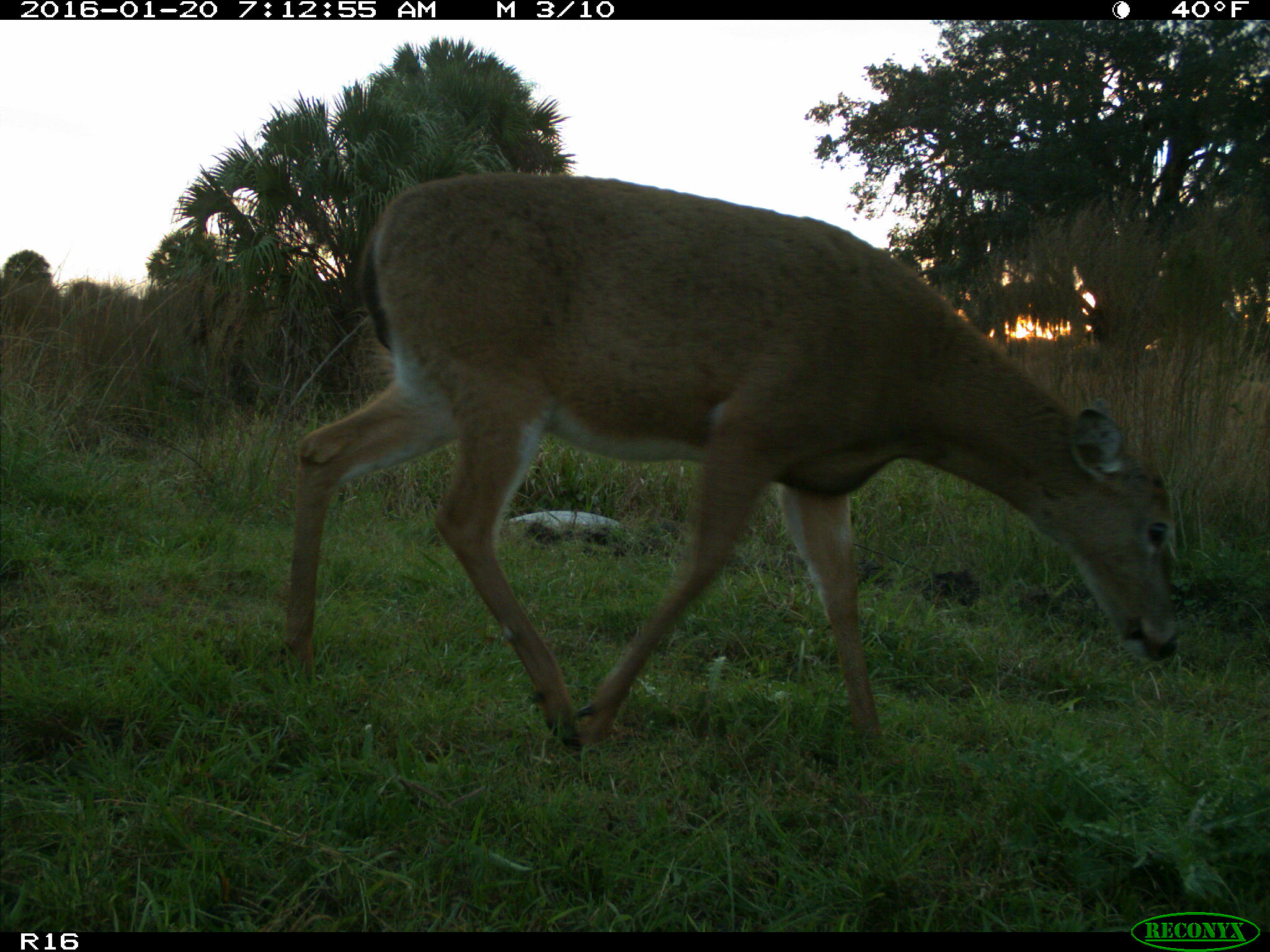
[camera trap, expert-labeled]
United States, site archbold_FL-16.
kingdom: Animalia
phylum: Chordata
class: Mammalia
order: Artiodactyla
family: Cervidae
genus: Odocoileus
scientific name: Odocoileus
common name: deer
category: unidentified deer